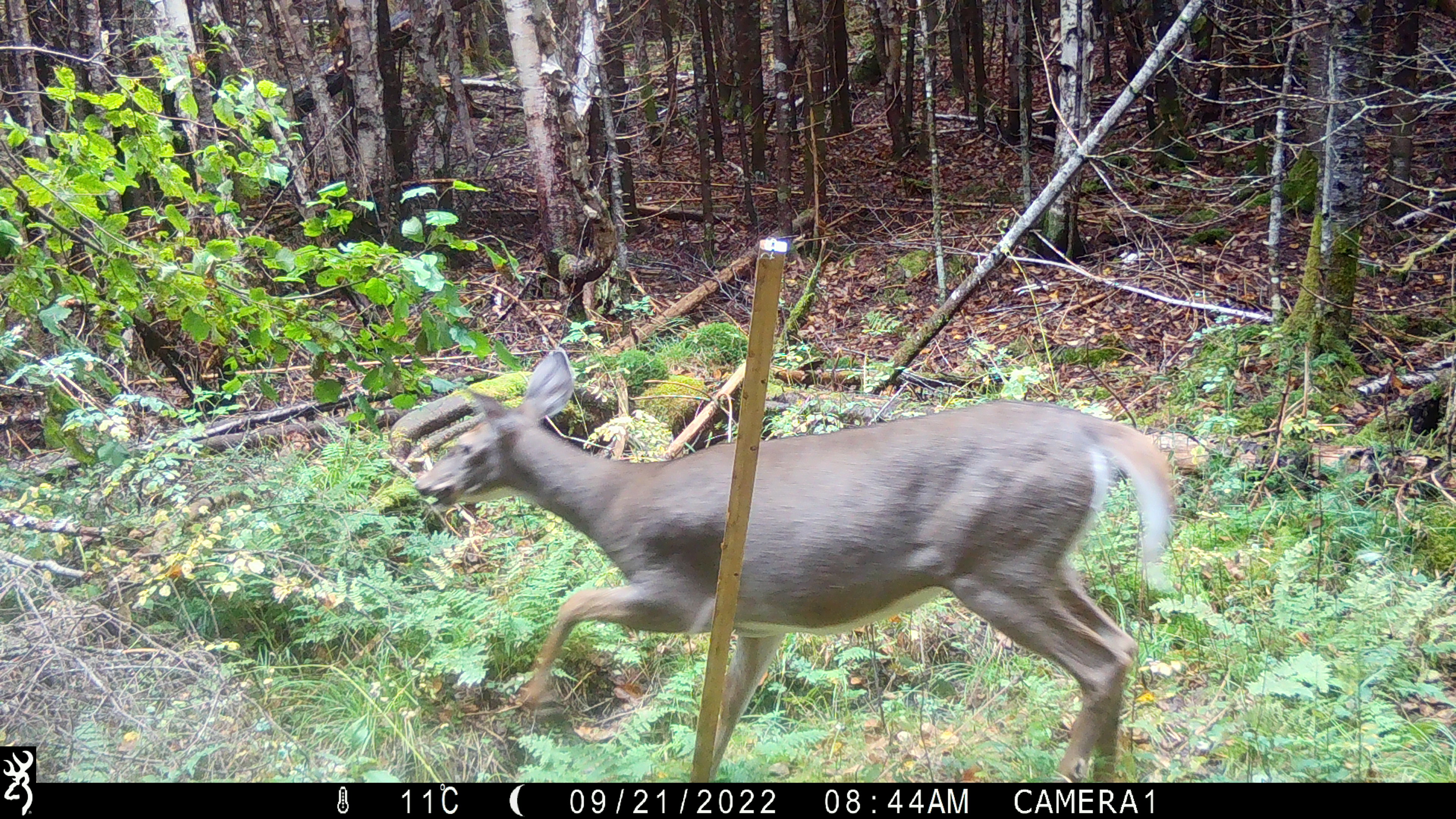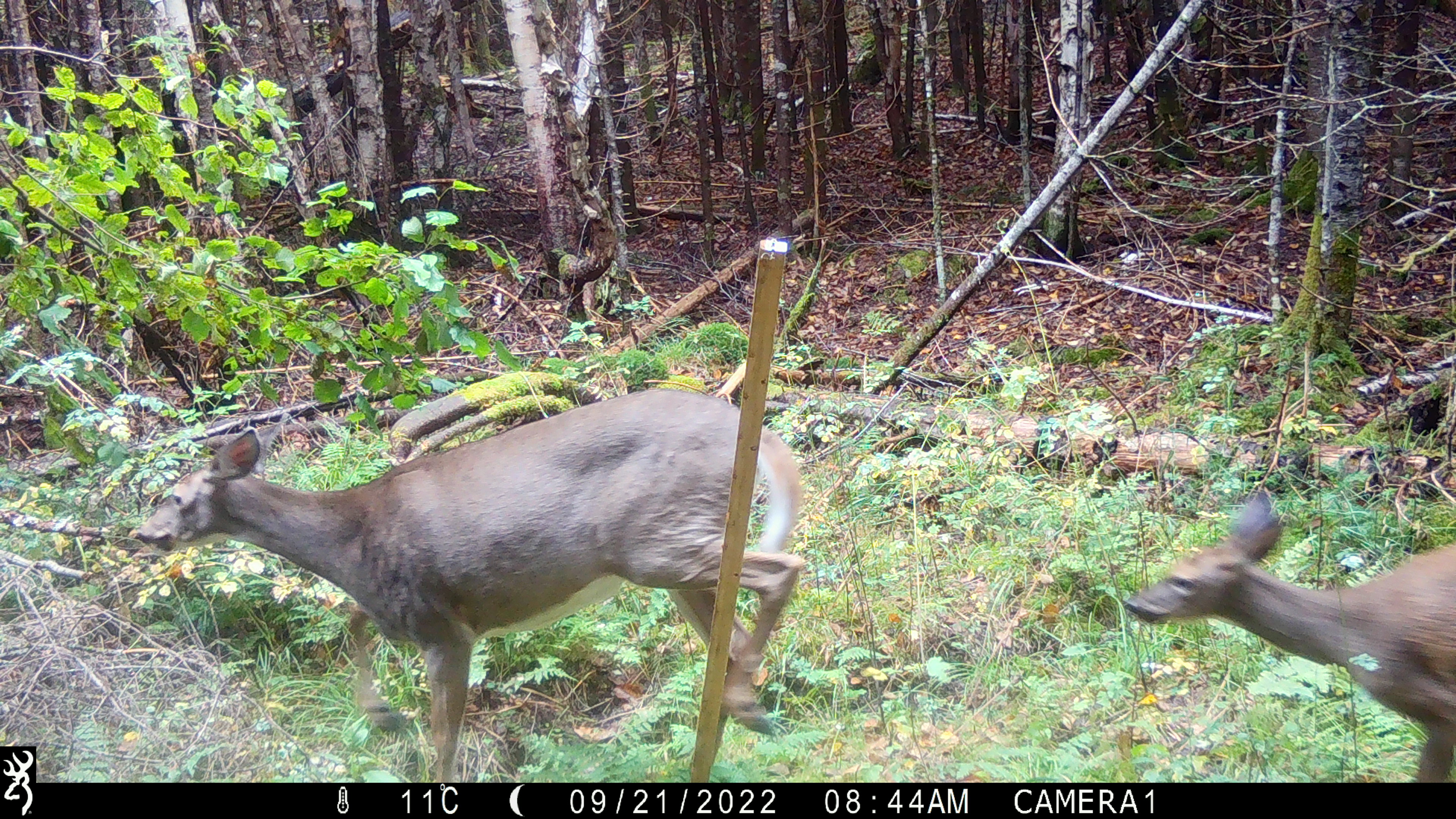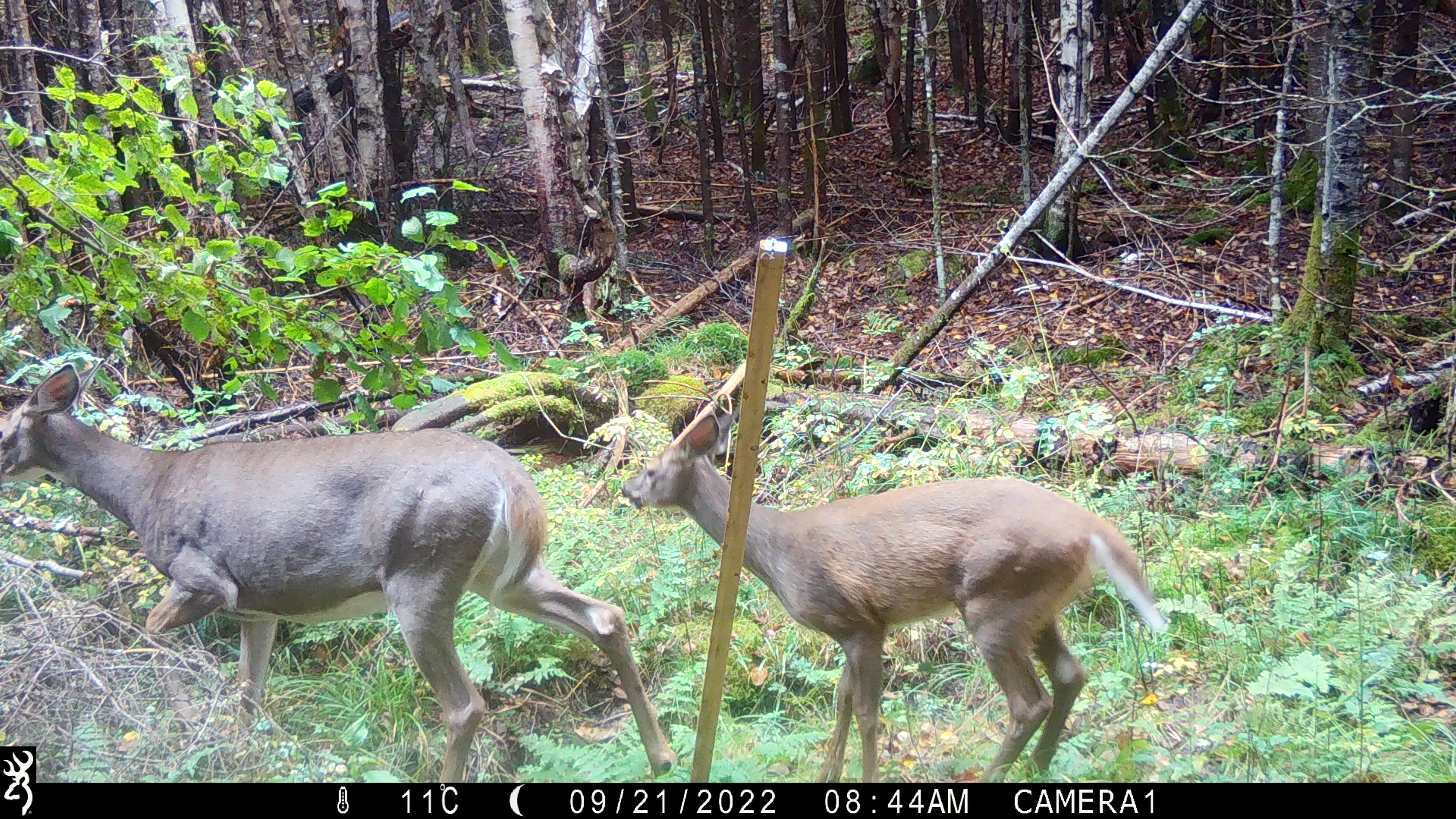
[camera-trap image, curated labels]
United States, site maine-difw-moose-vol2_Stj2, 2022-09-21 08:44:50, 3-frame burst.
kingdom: Animalia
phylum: Chordata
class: Mammalia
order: Artiodactyla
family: Cervidae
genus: Odocoileus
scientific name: Odocoileus virginianus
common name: white-tailed deer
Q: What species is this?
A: White-tailed deer (Odocoileus virginianus).